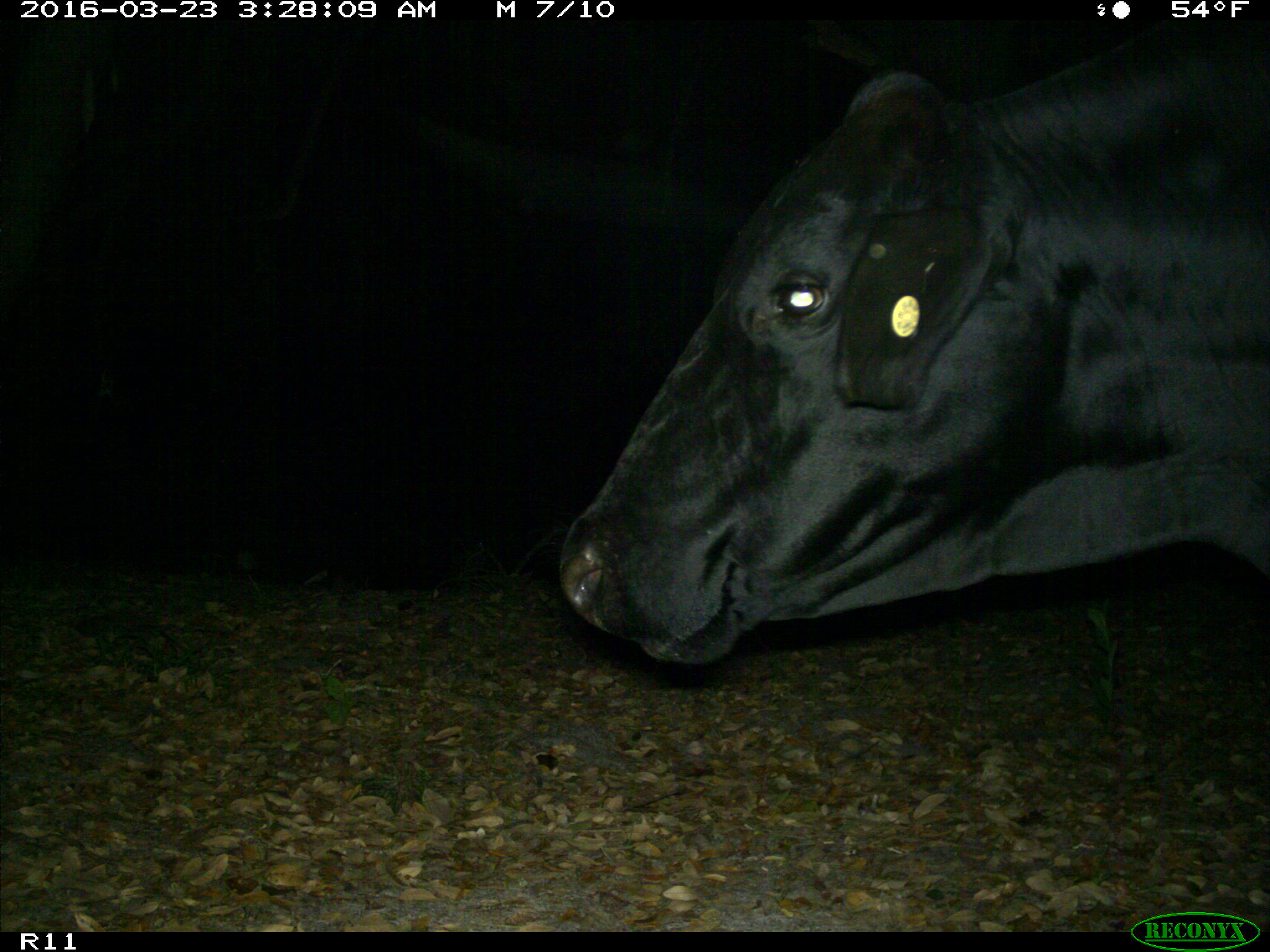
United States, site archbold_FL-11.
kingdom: Animalia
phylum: Chordata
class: Mammalia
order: Artiodactyla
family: Bovidae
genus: Bos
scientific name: Bos taurus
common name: domestic cow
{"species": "Bos taurus (domestic cow)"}